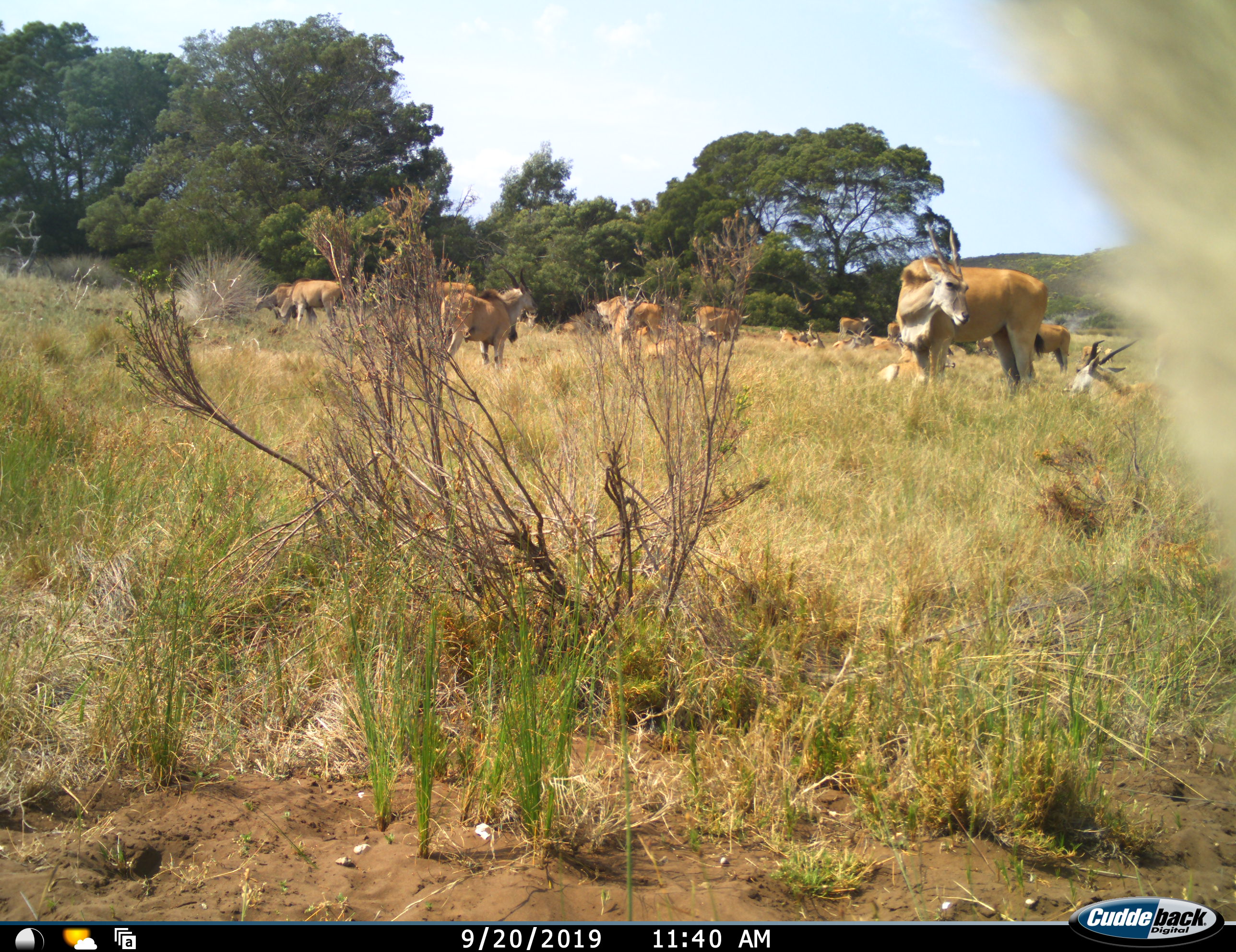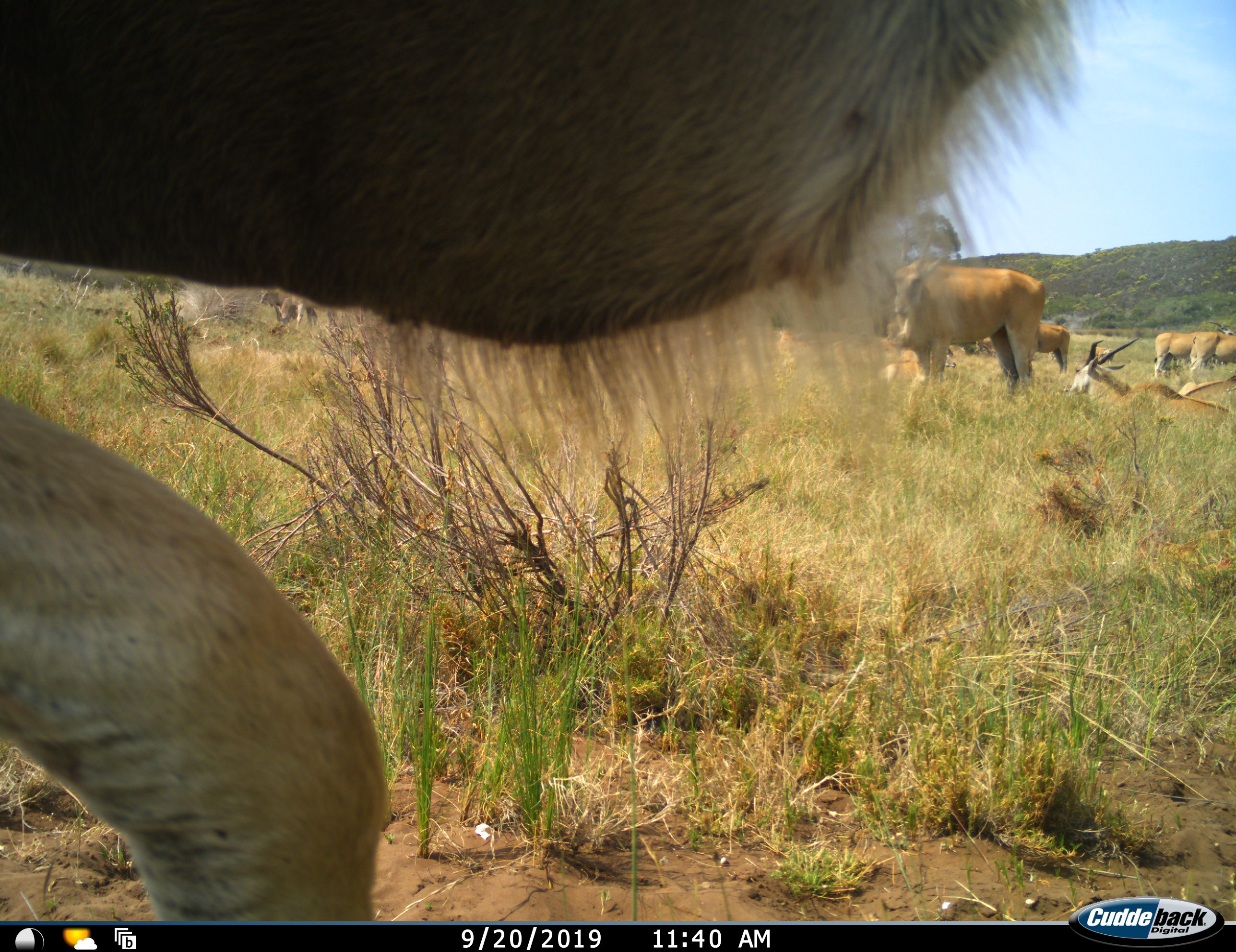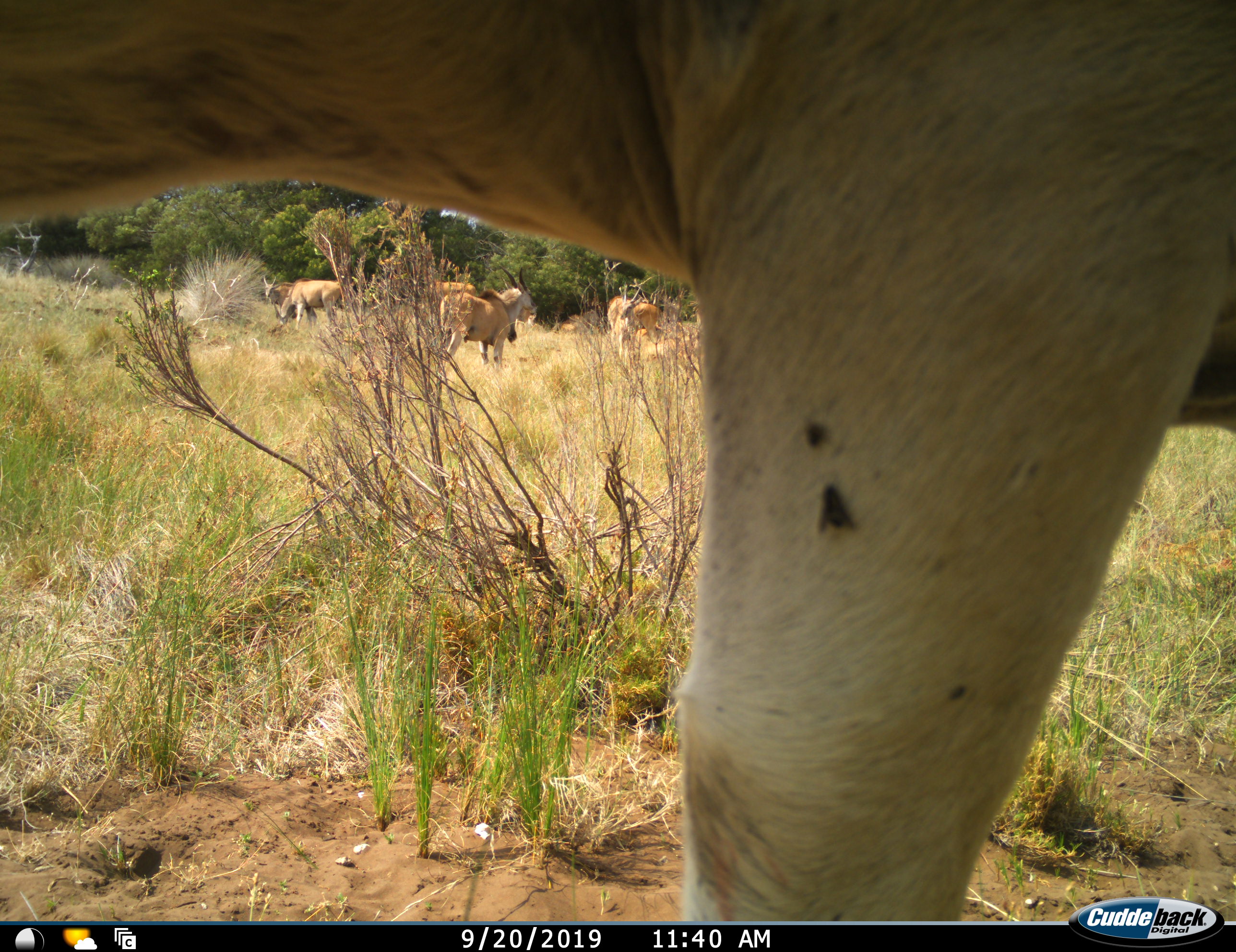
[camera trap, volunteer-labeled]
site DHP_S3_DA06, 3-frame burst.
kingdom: Animalia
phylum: Chordata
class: Mammalia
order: Artiodactyla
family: Bovidae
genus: Tragelaphus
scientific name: Tragelaphus oryx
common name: eland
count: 11-50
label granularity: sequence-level